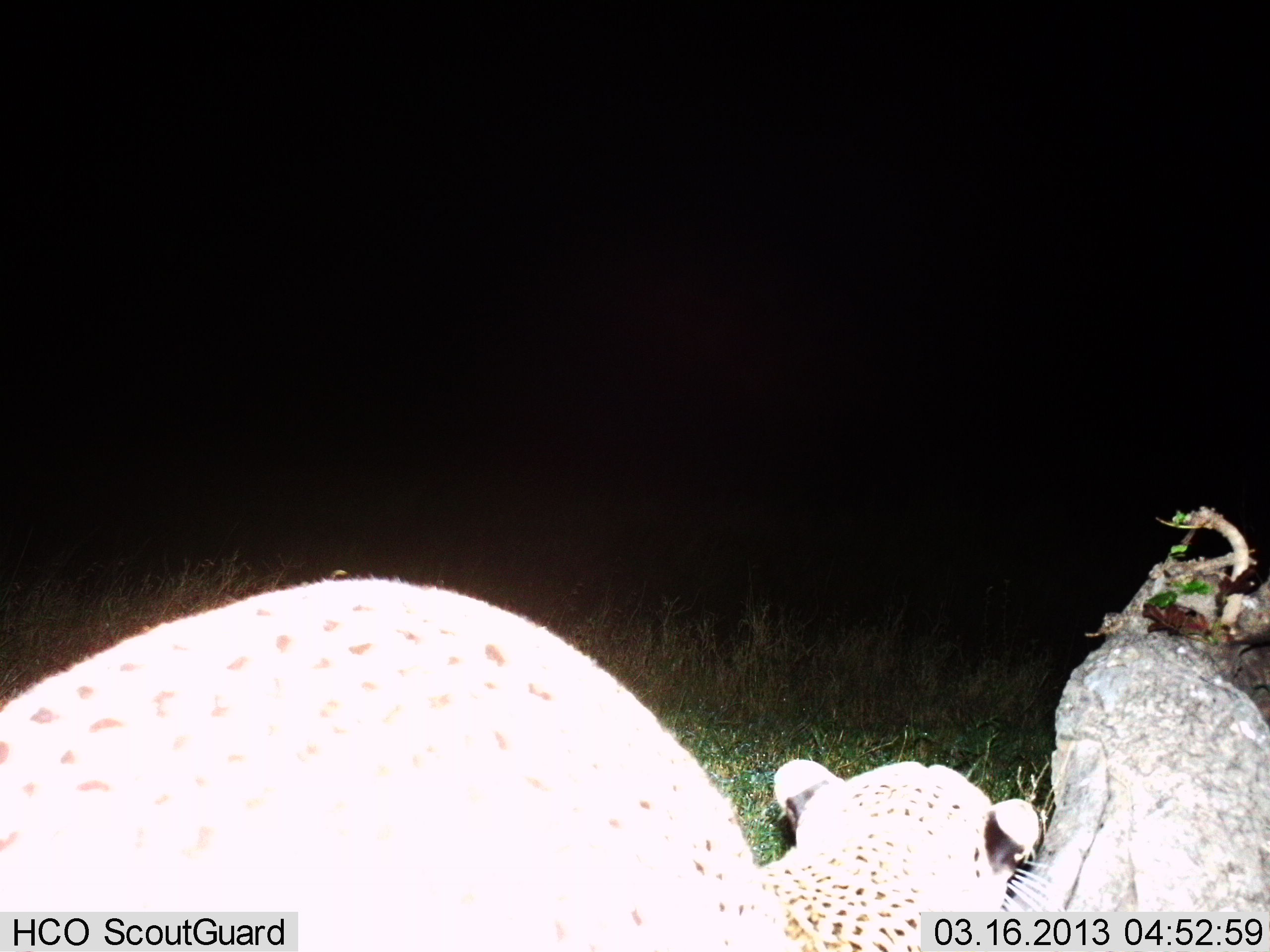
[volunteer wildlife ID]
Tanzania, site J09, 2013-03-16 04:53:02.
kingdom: Animalia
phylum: Chordata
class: Mammalia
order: Carnivora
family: Felidae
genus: Acinonyx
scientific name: Acinonyx jubatus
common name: cheetah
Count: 1.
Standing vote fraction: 26%.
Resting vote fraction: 39%.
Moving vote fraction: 39%.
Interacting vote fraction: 9%.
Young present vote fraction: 4%.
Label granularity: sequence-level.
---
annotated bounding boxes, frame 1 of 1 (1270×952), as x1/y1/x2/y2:
animal: 4/566/1047/952